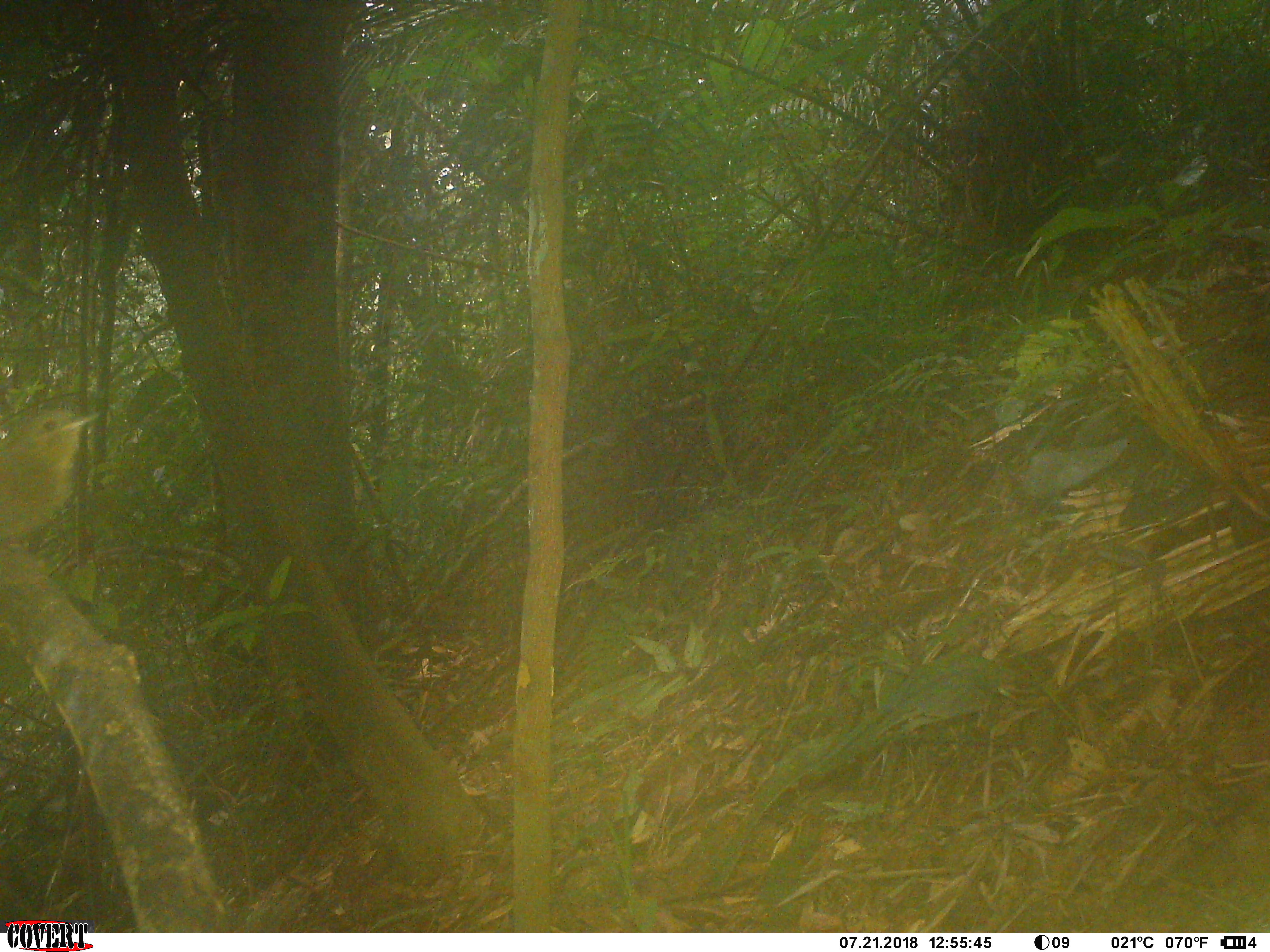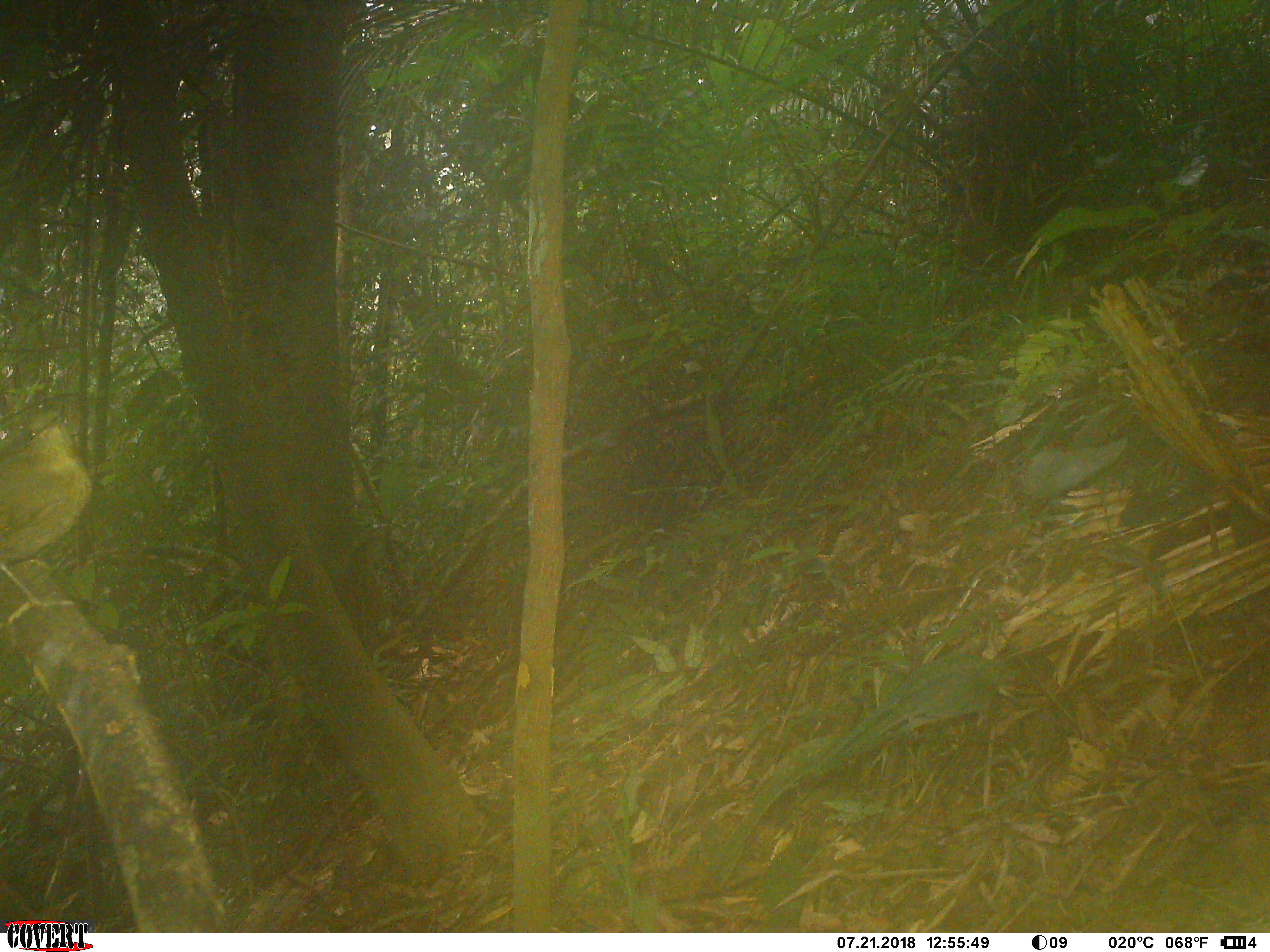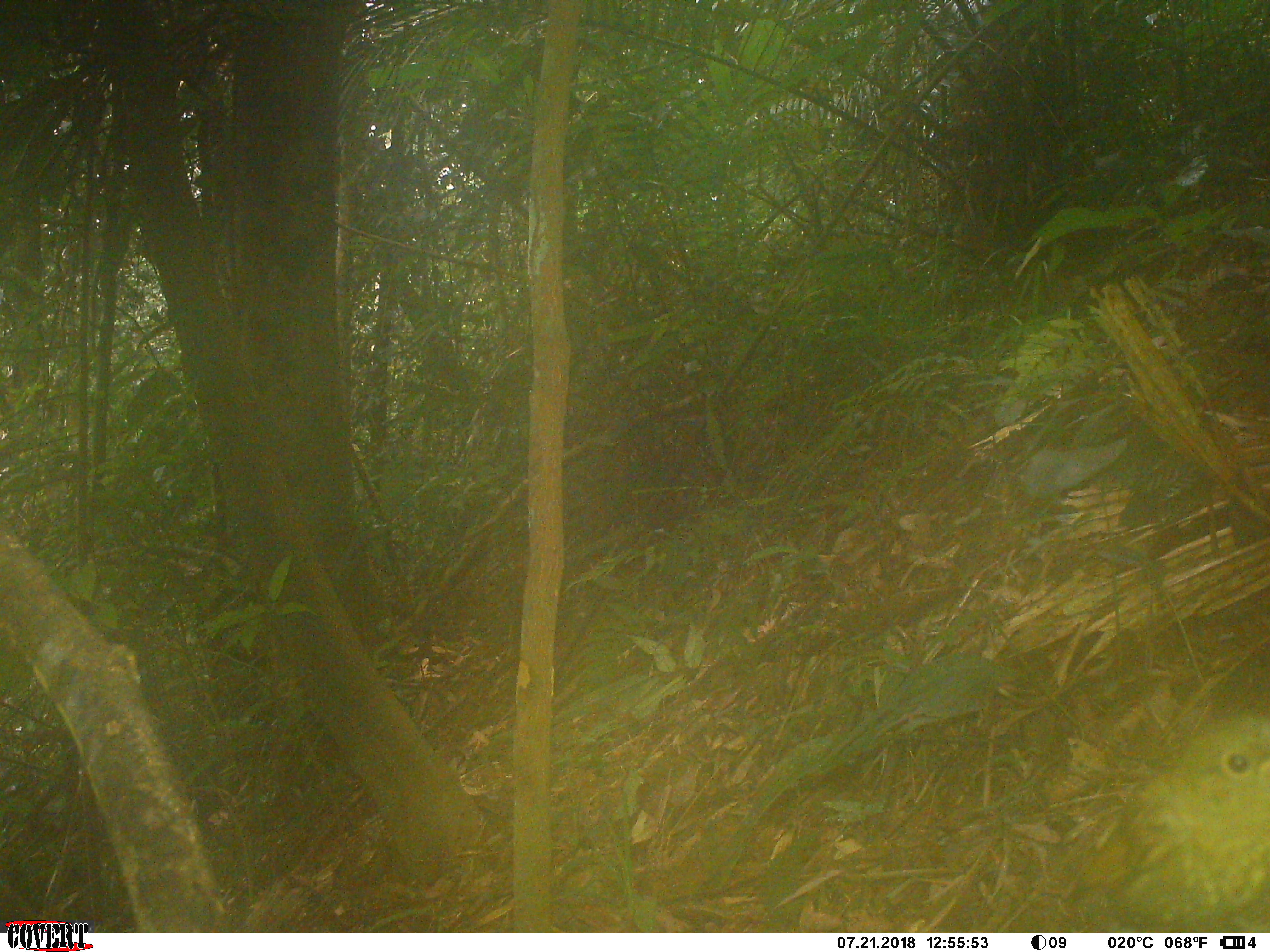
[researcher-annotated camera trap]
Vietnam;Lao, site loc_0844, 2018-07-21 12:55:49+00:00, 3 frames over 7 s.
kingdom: Animalia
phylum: Chordata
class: Aves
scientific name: Aves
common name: bird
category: unidentified bird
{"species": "unidentified bird (bird) (Aves)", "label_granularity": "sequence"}